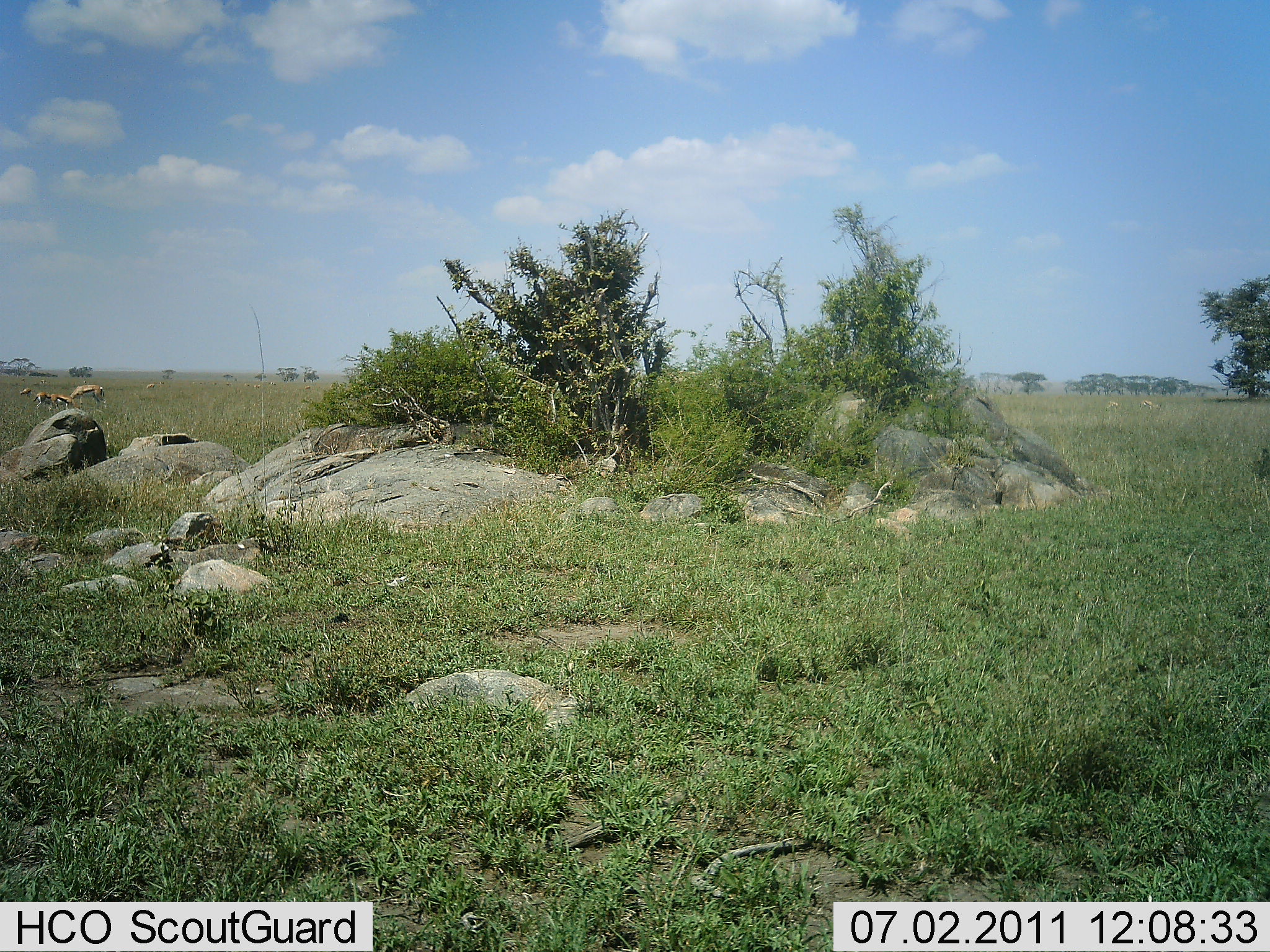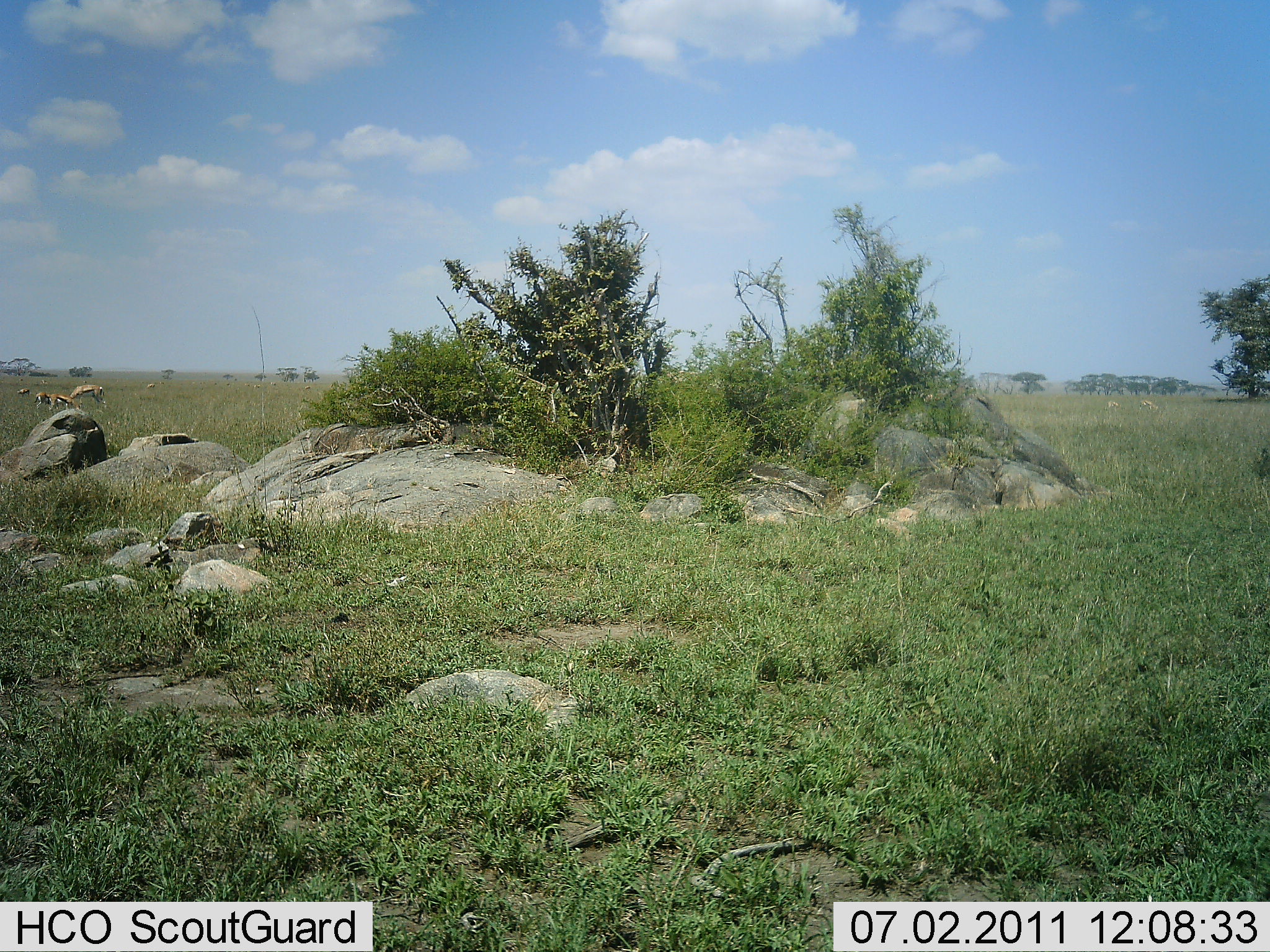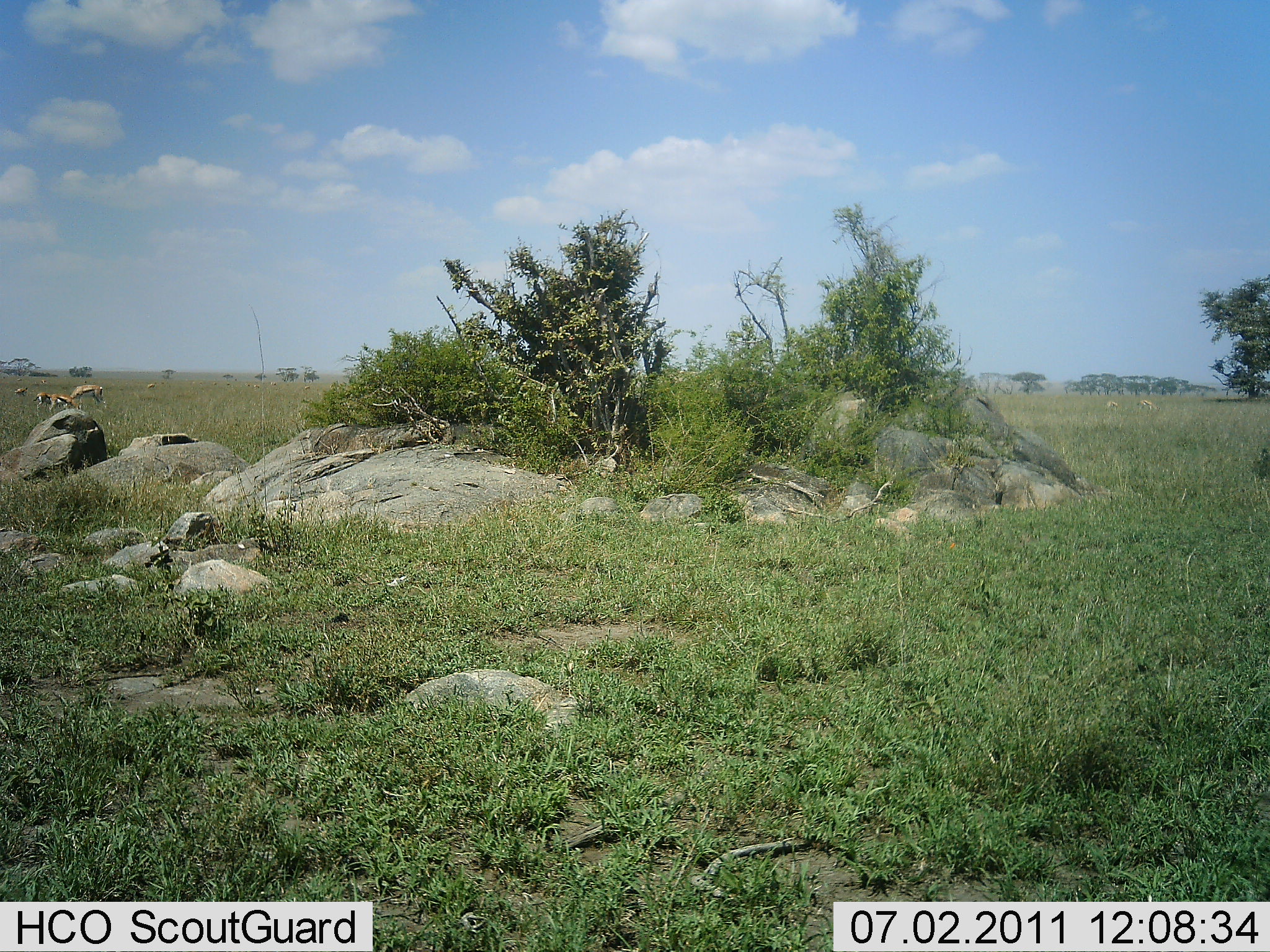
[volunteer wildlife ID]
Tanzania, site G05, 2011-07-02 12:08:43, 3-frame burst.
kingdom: Animalia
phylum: Chordata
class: Mammalia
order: Artiodactyla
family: Bovidae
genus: Eudorcas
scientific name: Eudorcas thomsonii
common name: thomson's gazelle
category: gazellethomsons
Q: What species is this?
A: Gazellethomsons (thomson's gazelle) (Eudorcas thomsonii).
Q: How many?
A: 3.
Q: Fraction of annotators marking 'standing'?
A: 50%.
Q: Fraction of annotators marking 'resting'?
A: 0%.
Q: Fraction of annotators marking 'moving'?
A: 0%.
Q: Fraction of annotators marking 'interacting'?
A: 8%.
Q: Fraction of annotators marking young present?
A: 0%.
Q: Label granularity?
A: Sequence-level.